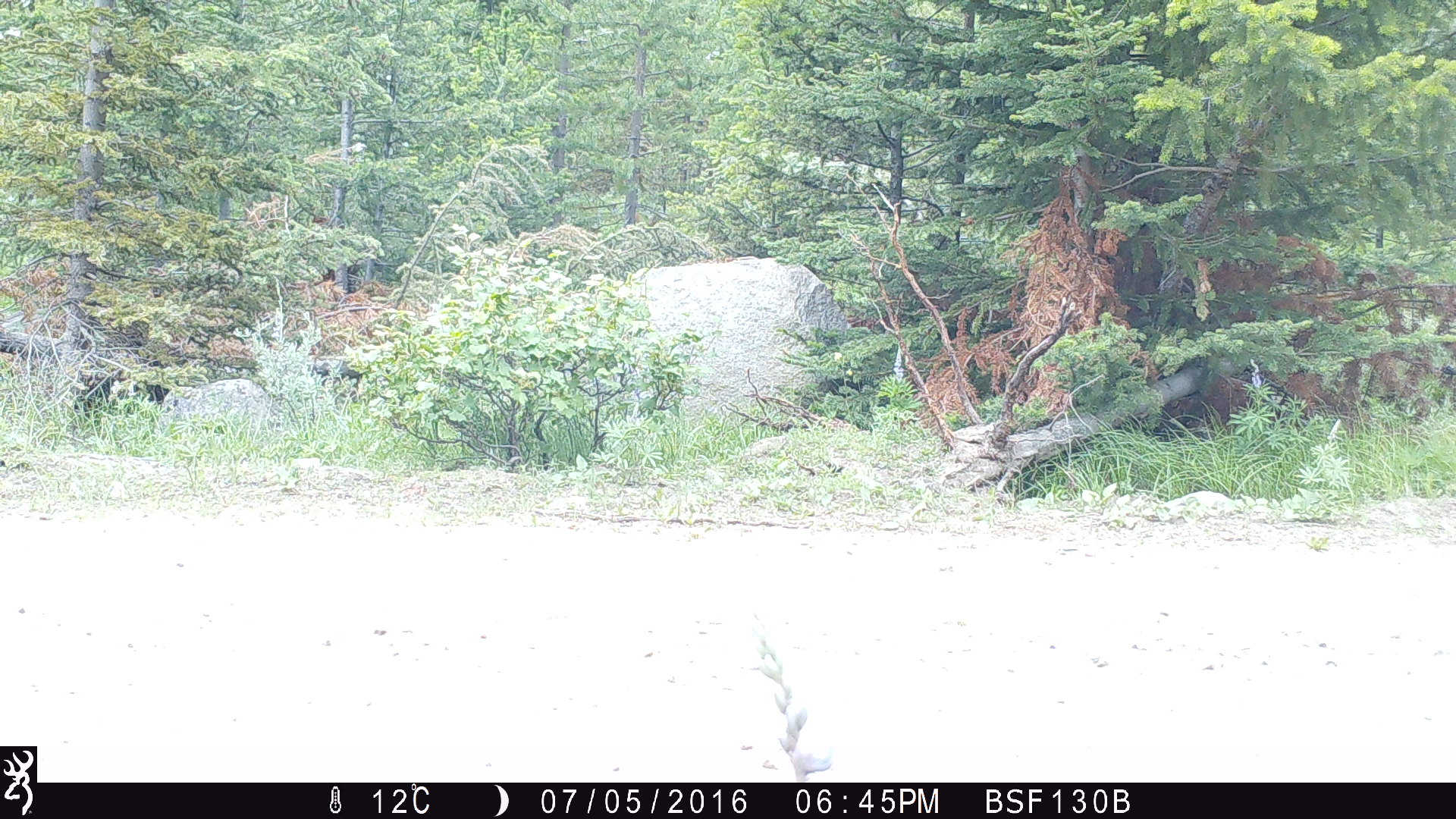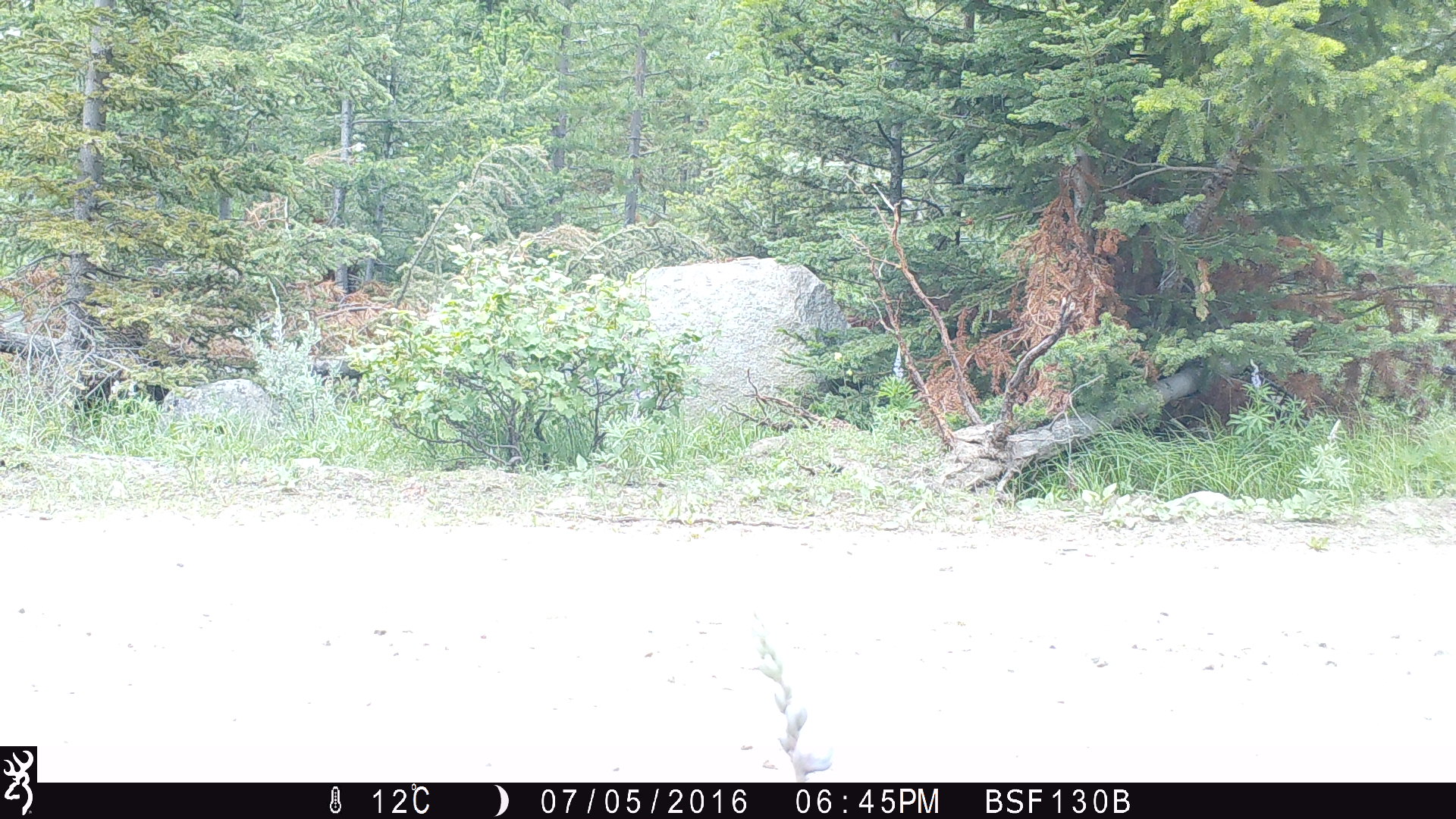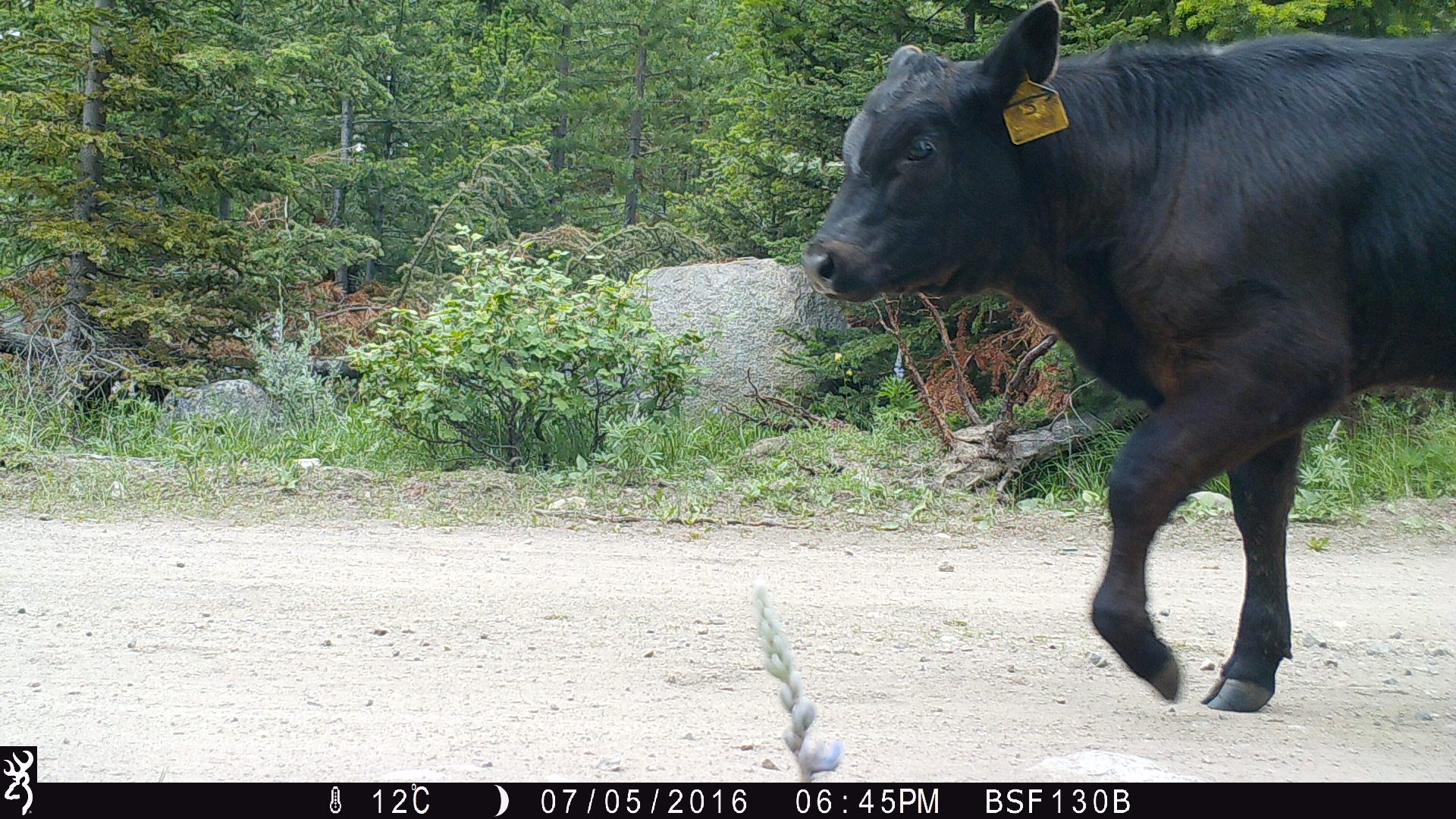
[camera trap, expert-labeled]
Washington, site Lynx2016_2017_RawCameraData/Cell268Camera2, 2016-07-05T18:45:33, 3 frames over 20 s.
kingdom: Animalia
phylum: Chordata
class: Mammalia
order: Artiodactyla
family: Bovidae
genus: Bos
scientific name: Bos taurus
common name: domestic cattle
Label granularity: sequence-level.